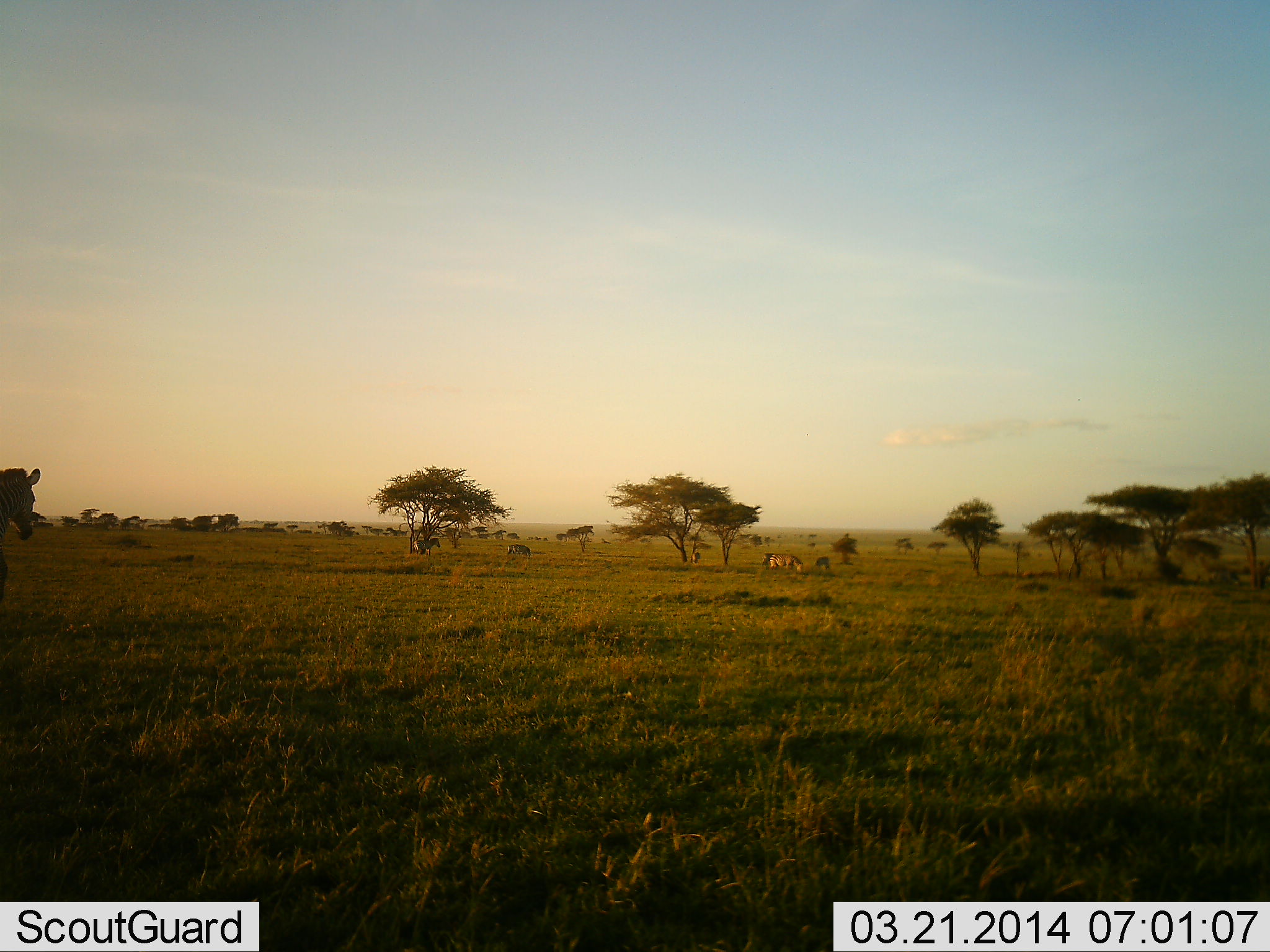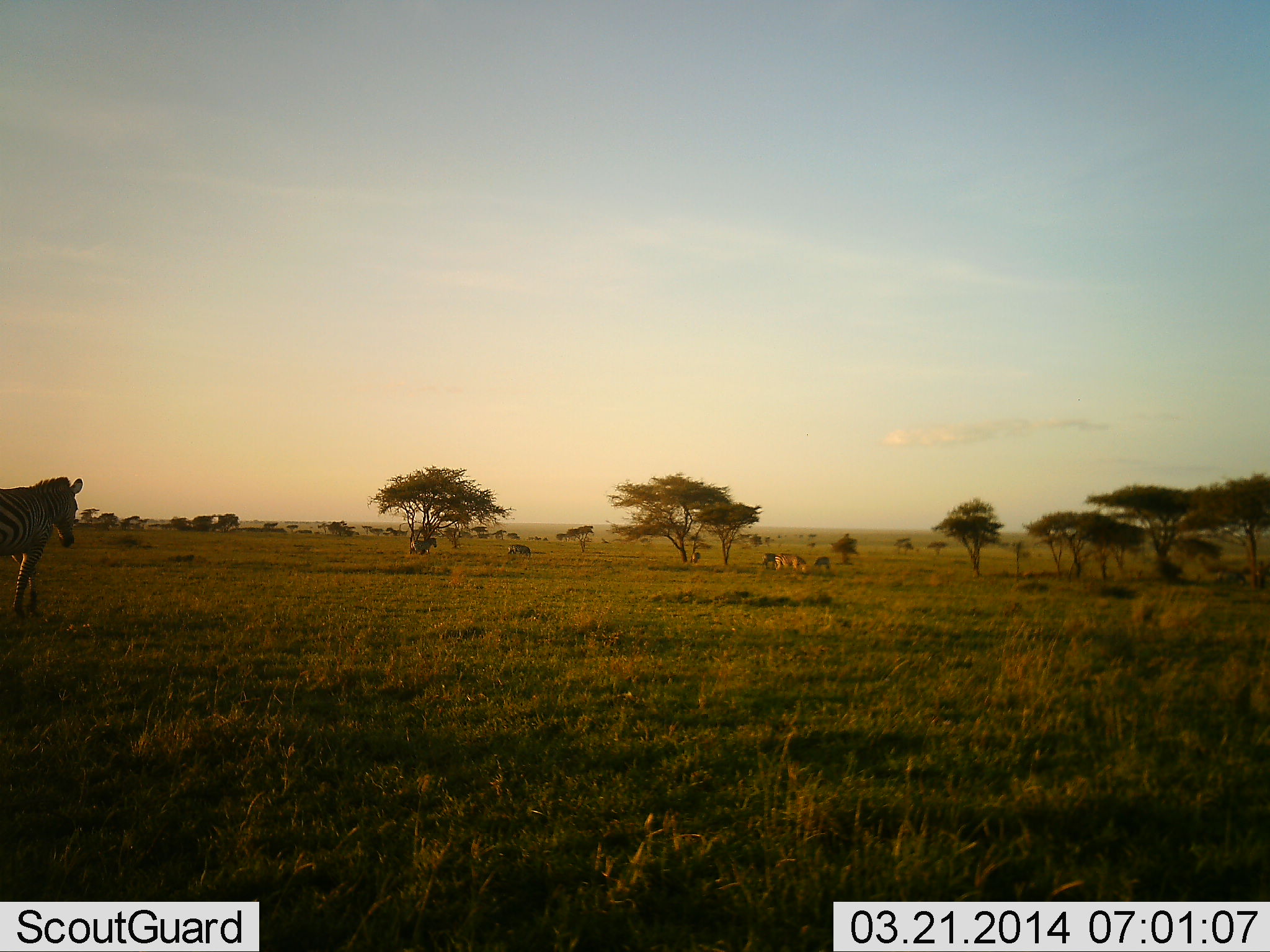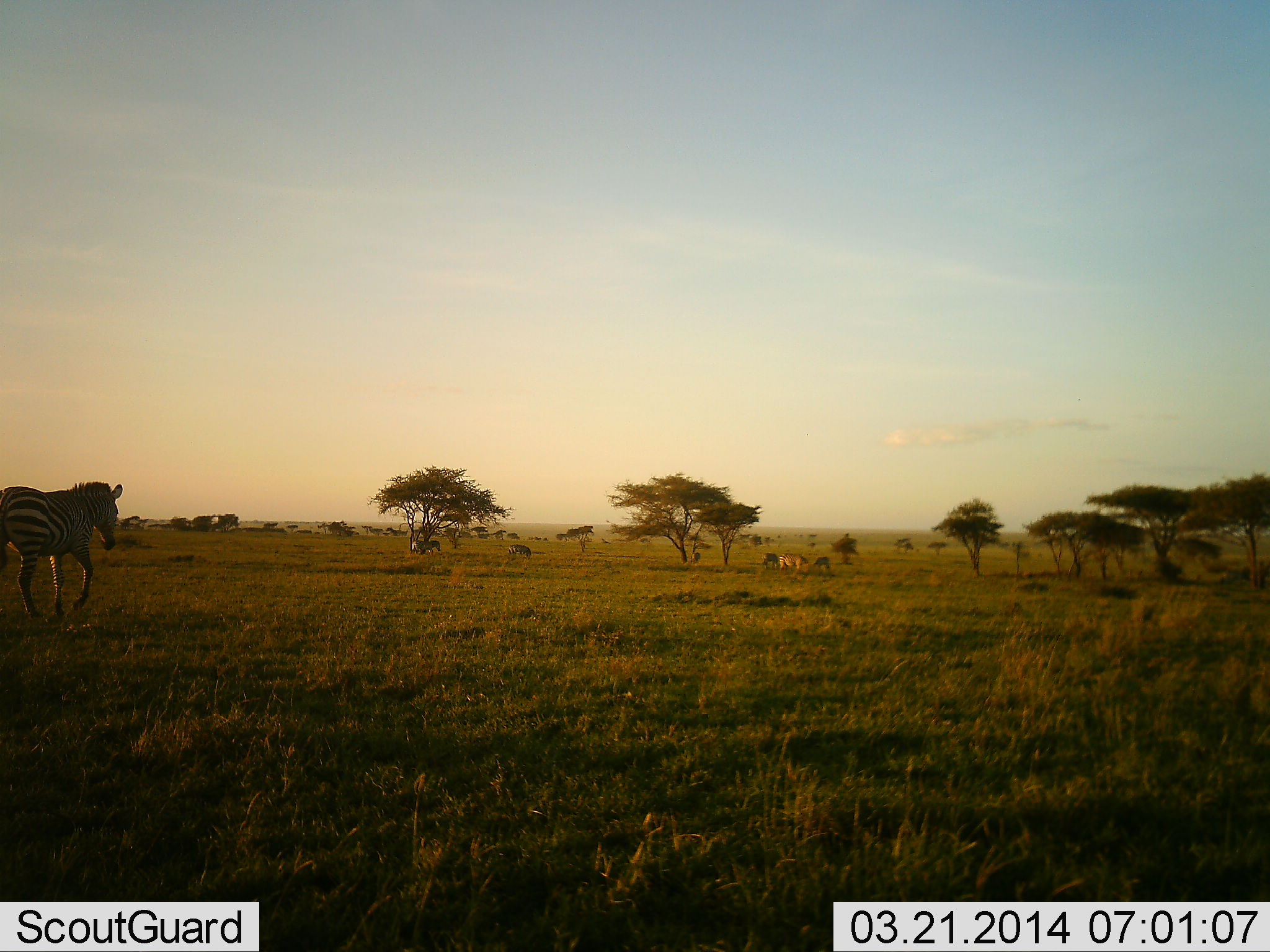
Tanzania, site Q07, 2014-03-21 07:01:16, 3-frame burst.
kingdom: Animalia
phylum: Chordata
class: Mammalia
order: Perissodactyla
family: Equidae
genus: Equus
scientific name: Equus quagga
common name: plains zebra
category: zebra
Zebra (plains zebra) (Equus quagga), count 4. Behavior (volunteer vote fractions): standing 14%, resting 0%, moving 86%, interacting 0%. Young present (vote fraction): 0%. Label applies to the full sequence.